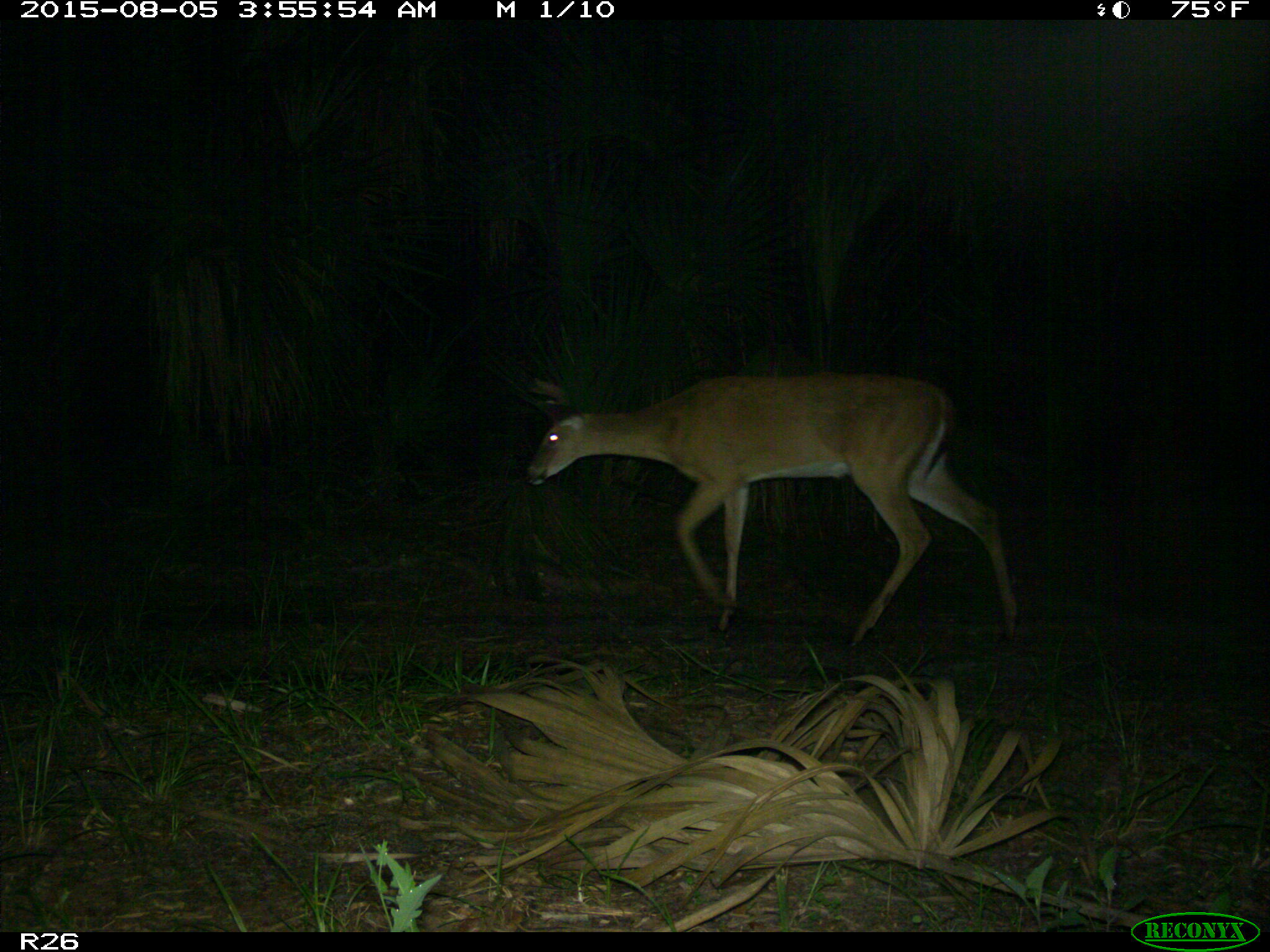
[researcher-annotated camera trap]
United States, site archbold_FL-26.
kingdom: Animalia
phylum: Chordata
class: Mammalia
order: Artiodactyla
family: Cervidae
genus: Odocoileus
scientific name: Odocoileus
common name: deer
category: unidentified deer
Unidentified deer (deer) (Odocoileus).